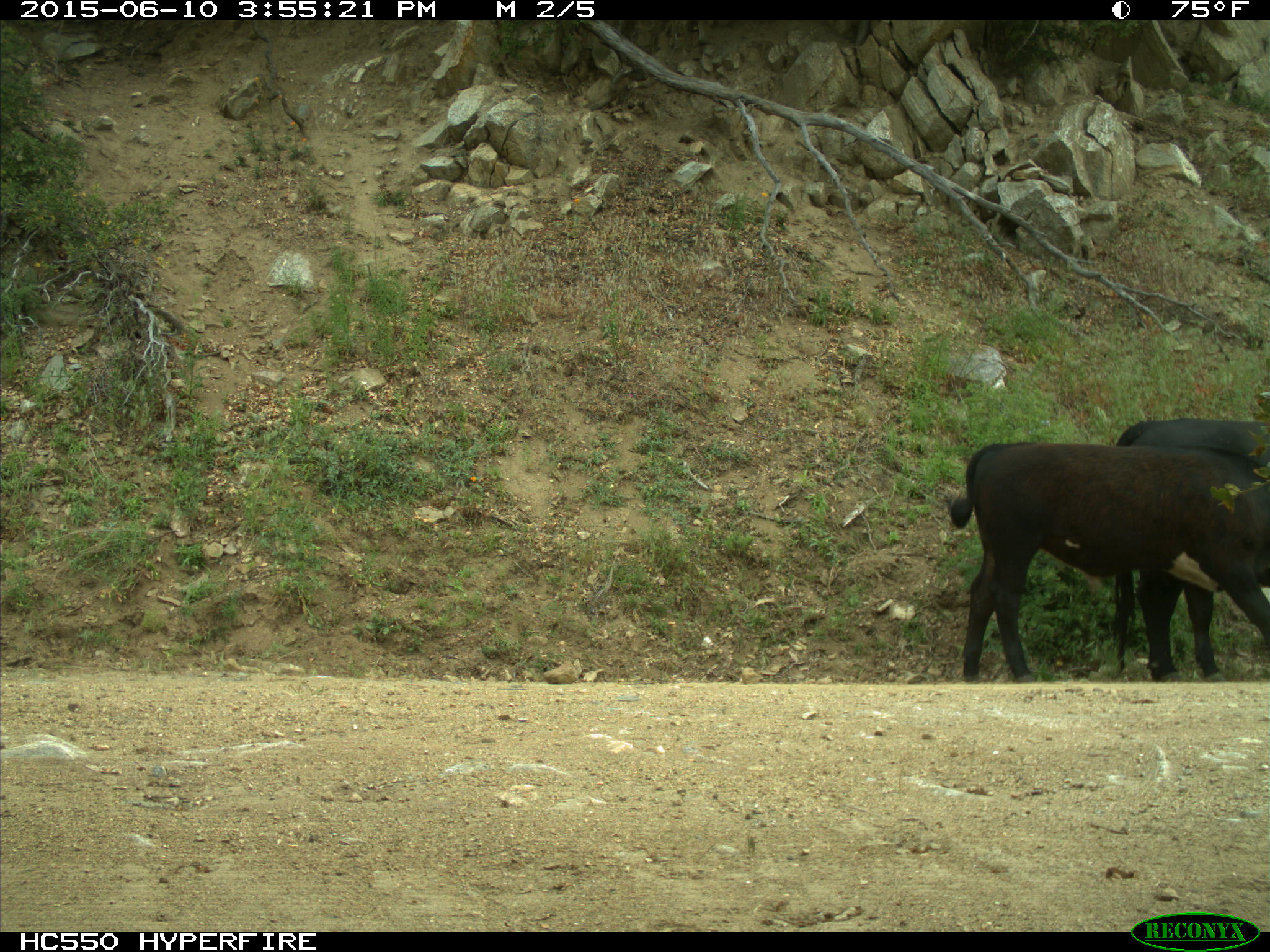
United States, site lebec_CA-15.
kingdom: Animalia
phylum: Chordata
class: Mammalia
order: Artiodactyla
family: Bovidae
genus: Bos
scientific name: Bos taurus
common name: domestic cow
Bos taurus (domestic cow).